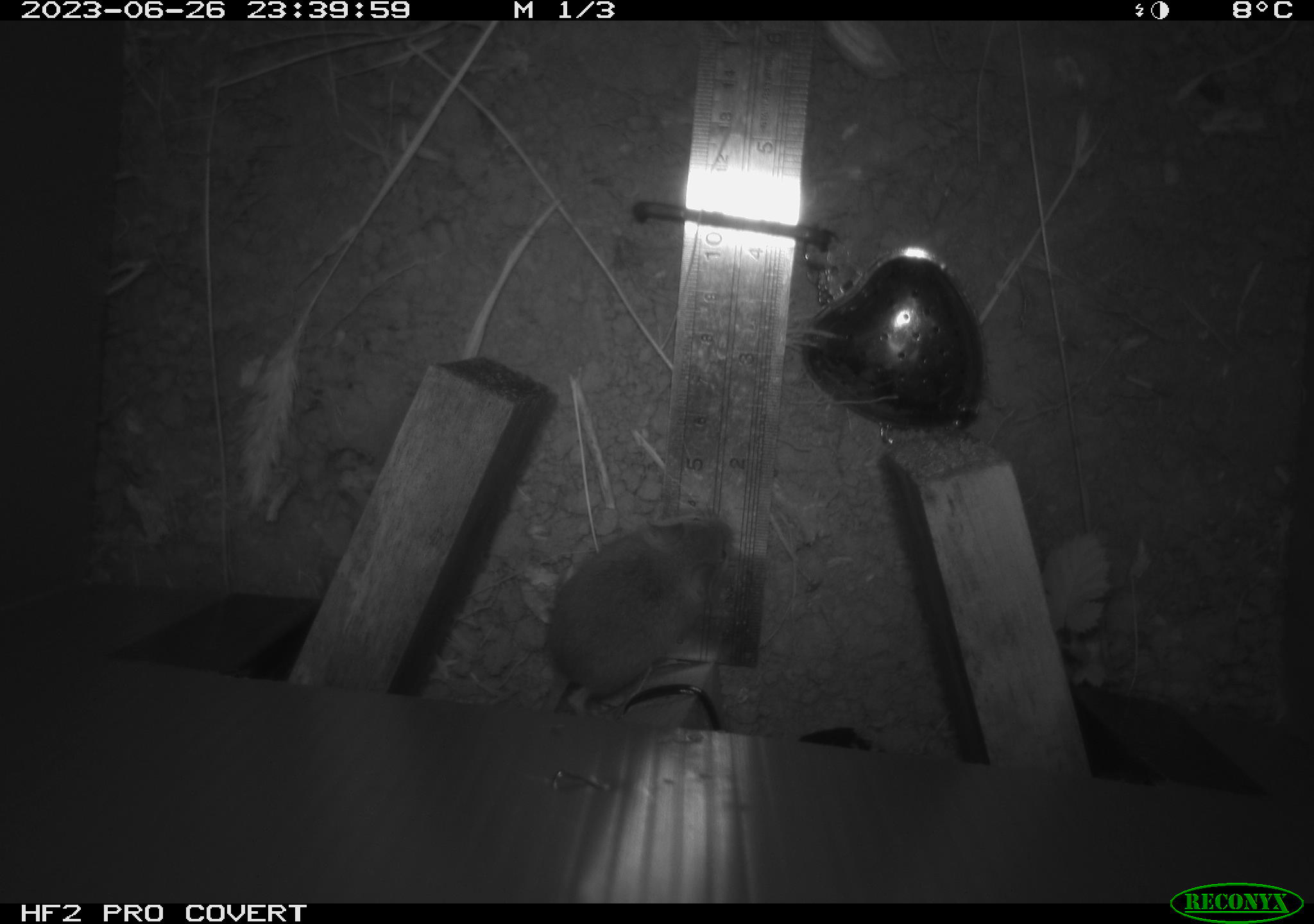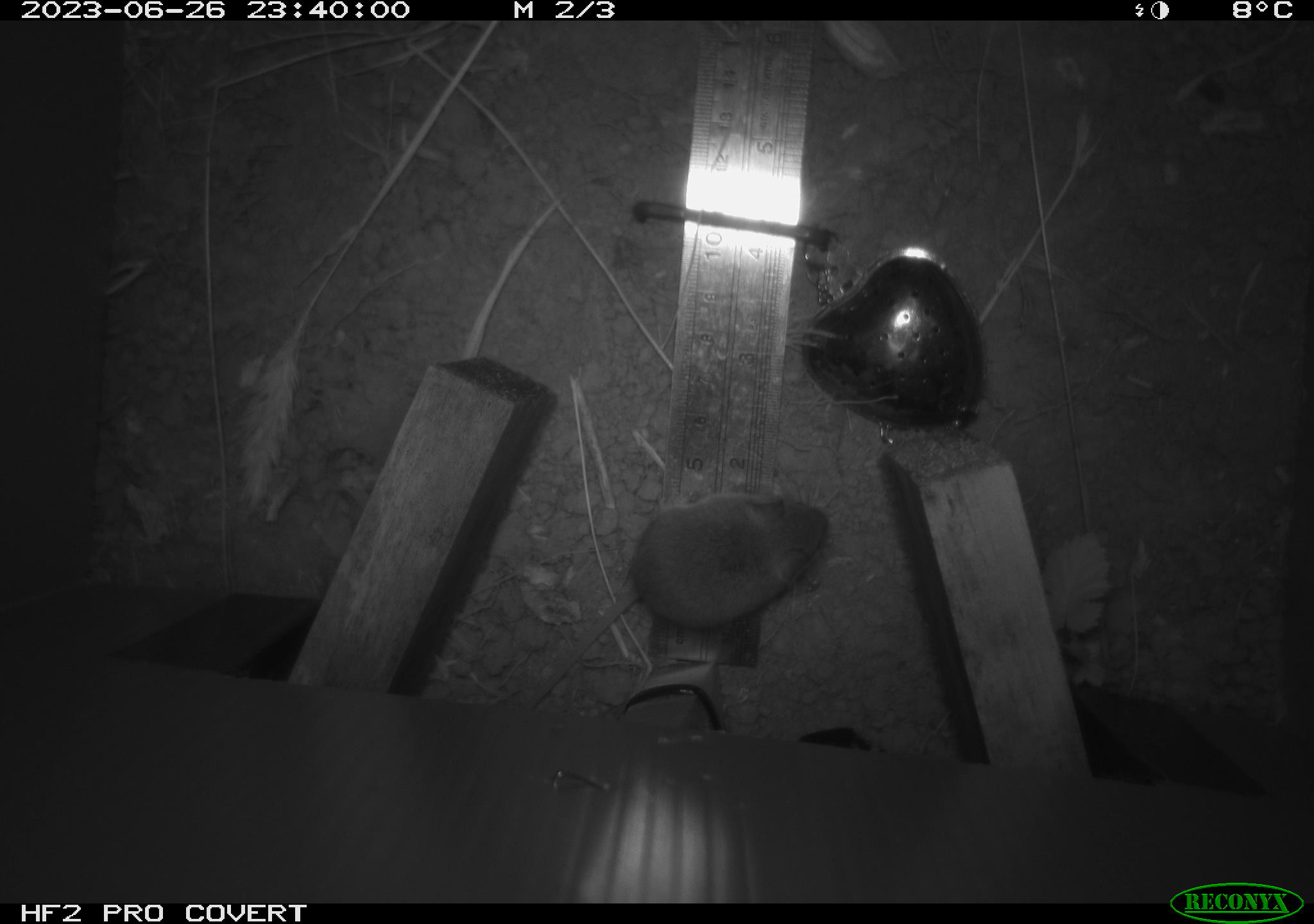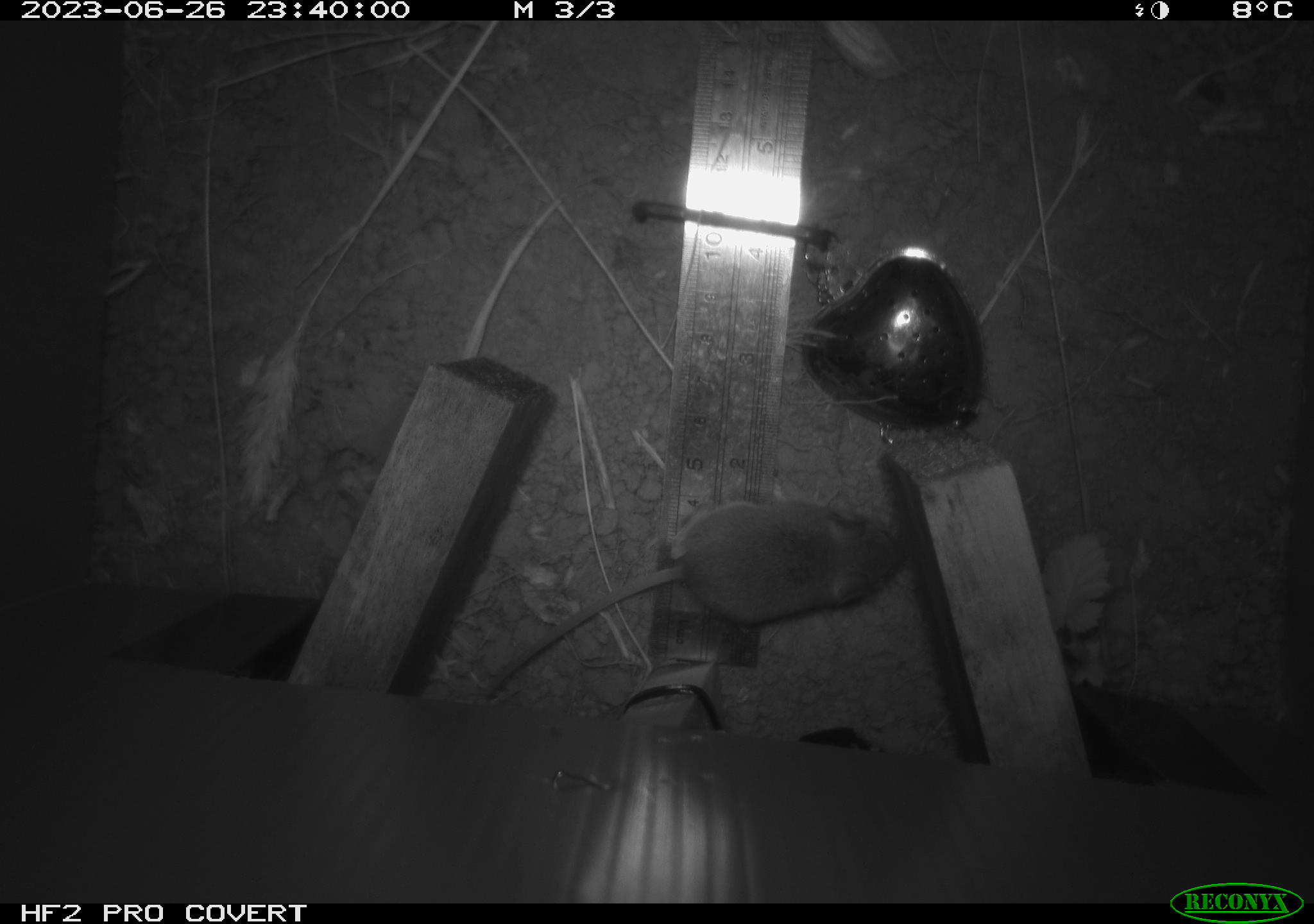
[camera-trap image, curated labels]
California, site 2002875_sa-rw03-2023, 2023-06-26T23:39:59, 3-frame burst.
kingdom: Animalia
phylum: Chordata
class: Mammalia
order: Rodentia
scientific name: Rodentia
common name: mouse species